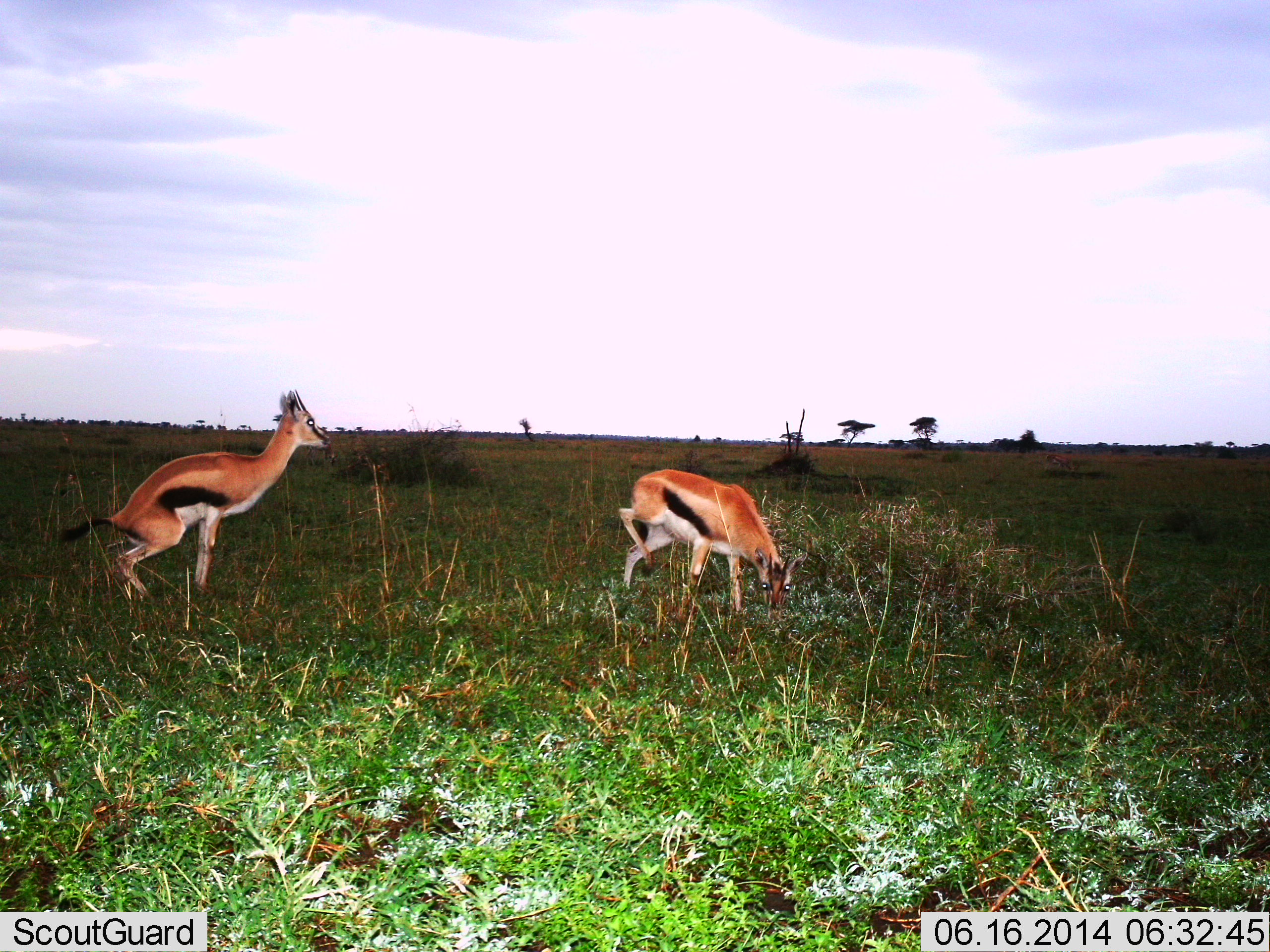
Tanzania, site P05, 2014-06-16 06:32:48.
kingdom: Animalia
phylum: Chordata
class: Mammalia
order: Artiodactyla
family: Bovidae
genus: Eudorcas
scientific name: Eudorcas thomsonii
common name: thomson's gazelle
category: gazellethomsons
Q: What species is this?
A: Gazellethomsons (thomson's gazelle) (Eudorcas thomsonii).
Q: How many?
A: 2.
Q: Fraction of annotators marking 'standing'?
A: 80%.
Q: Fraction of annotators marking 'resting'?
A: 10%.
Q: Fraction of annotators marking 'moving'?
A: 10%.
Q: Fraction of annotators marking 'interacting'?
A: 0%.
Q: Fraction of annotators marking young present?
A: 0%.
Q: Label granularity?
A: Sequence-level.